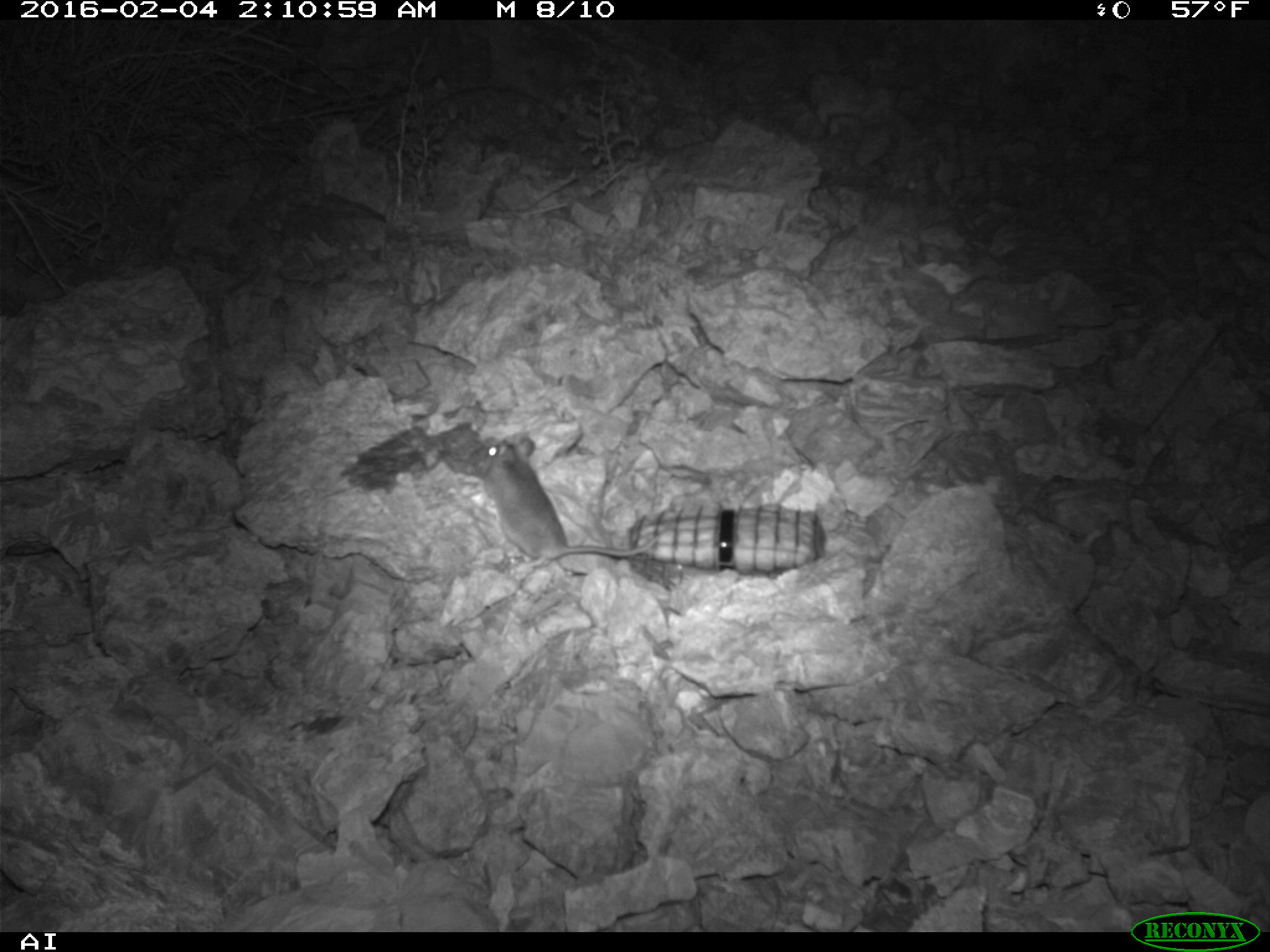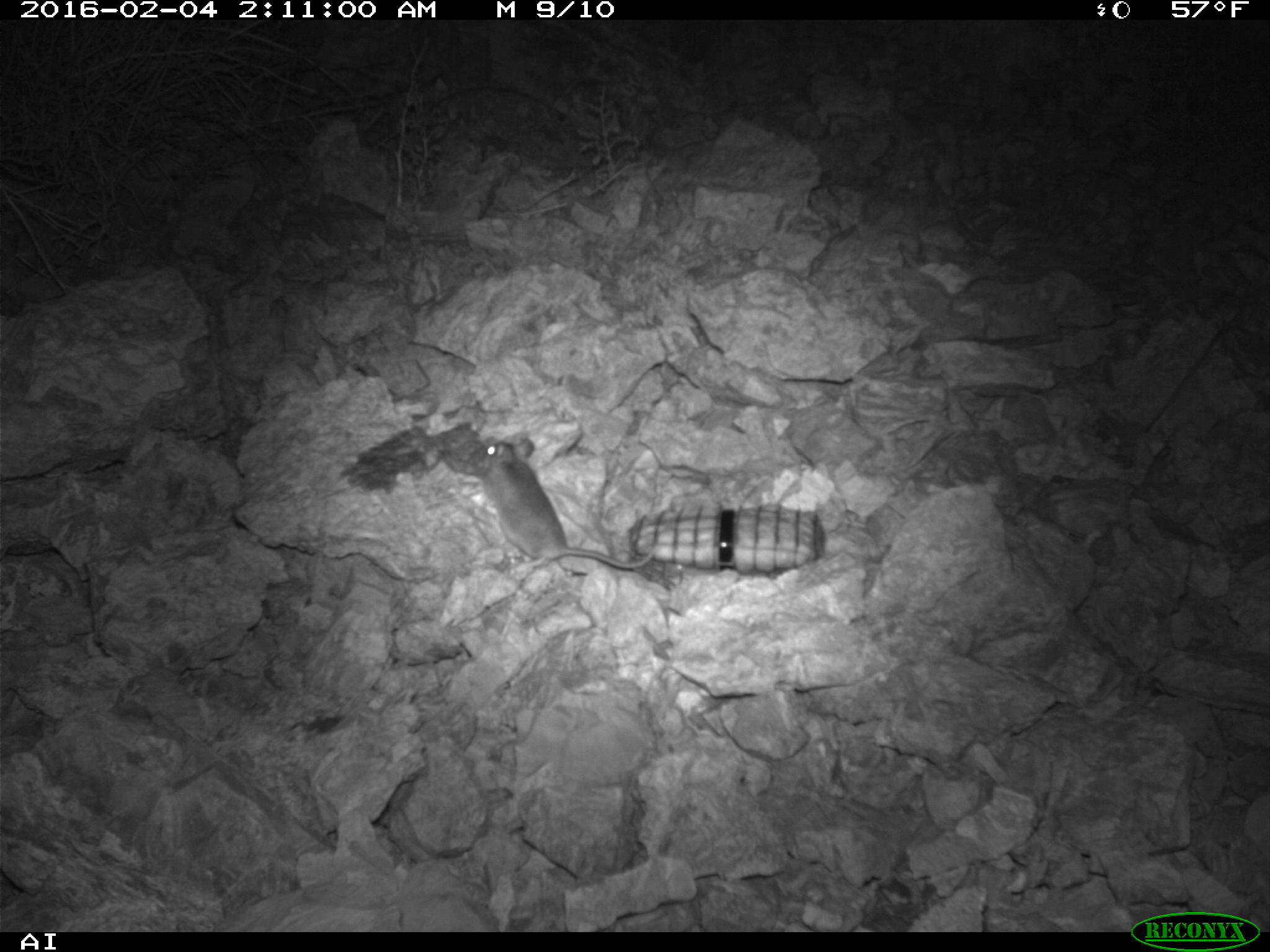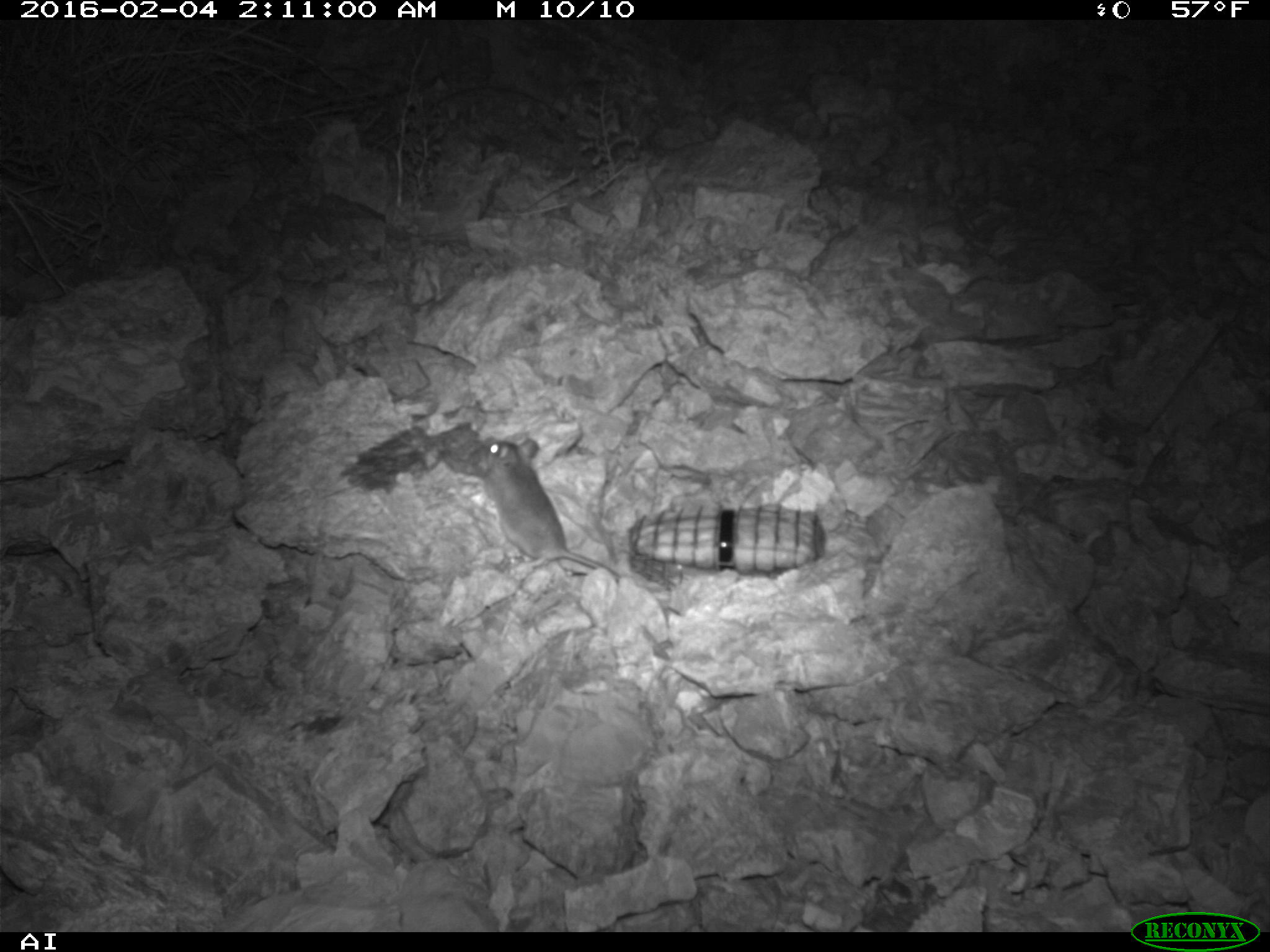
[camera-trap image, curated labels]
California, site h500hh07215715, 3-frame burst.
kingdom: Animalia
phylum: Chordata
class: Mammalia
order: Rodentia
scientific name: Rodentia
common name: rodent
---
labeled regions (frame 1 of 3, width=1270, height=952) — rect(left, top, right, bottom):
rodent: rect(473, 432, 668, 570)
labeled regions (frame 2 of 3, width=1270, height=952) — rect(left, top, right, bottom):
rodent: rect(469, 435, 651, 575)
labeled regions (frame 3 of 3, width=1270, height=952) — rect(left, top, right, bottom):
rodent: rect(469, 434, 667, 595)